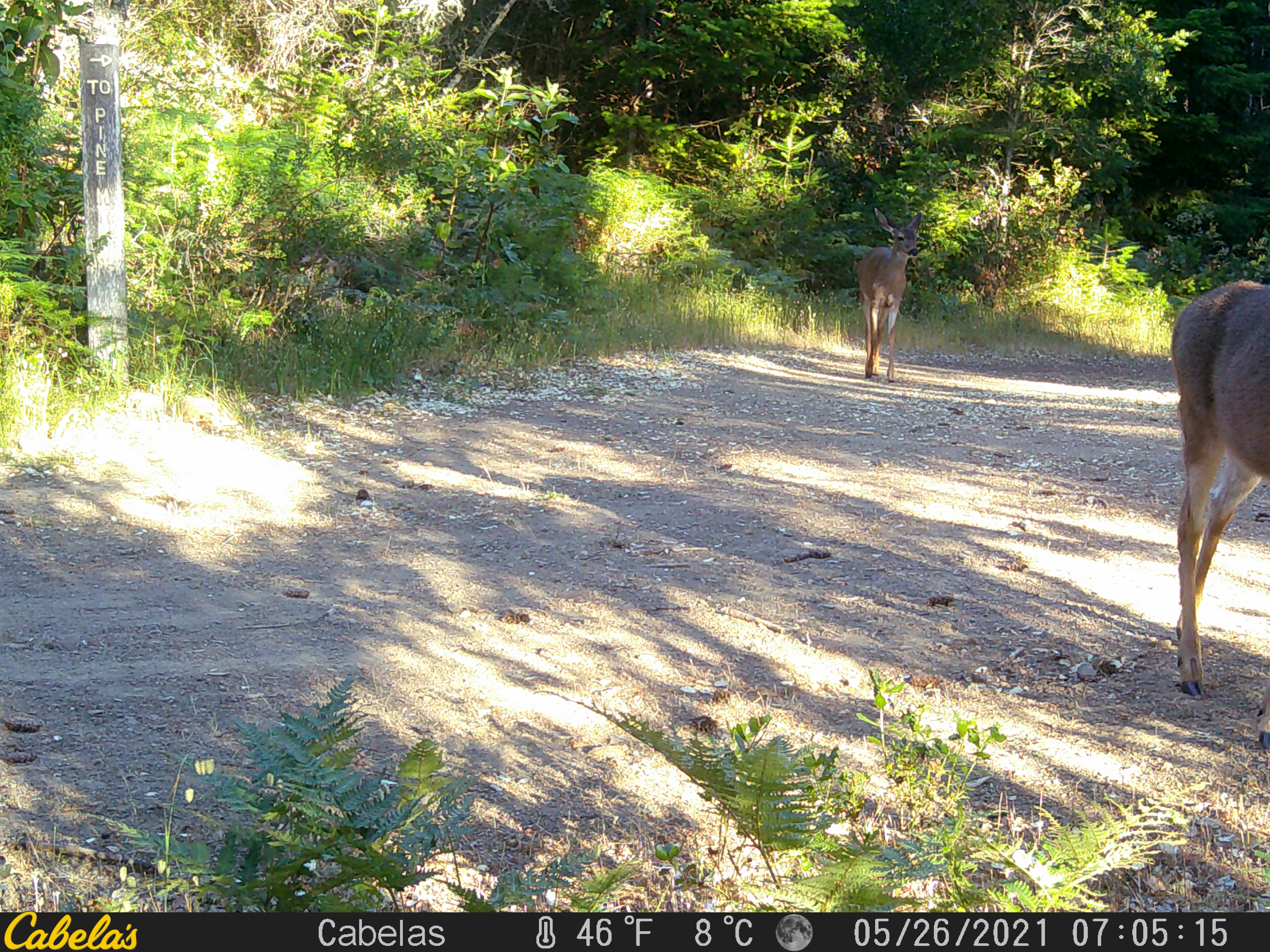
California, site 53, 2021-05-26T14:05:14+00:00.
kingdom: Animalia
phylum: Chordata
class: Mammalia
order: Artiodactyla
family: Cervidae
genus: Odocoileus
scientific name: Odocoileus hemionus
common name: mule deer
Mule deer (Odocoileus hemionus).